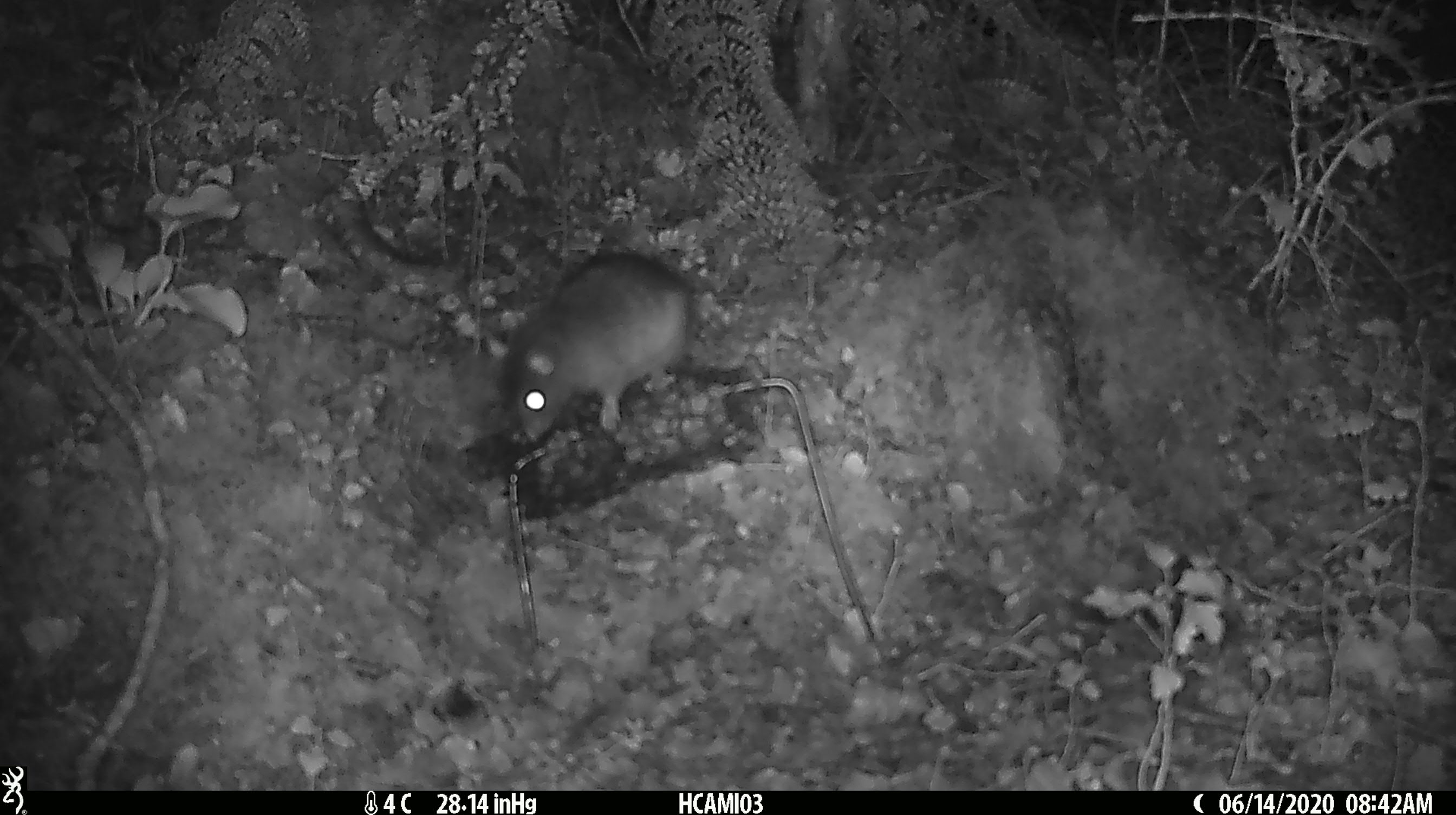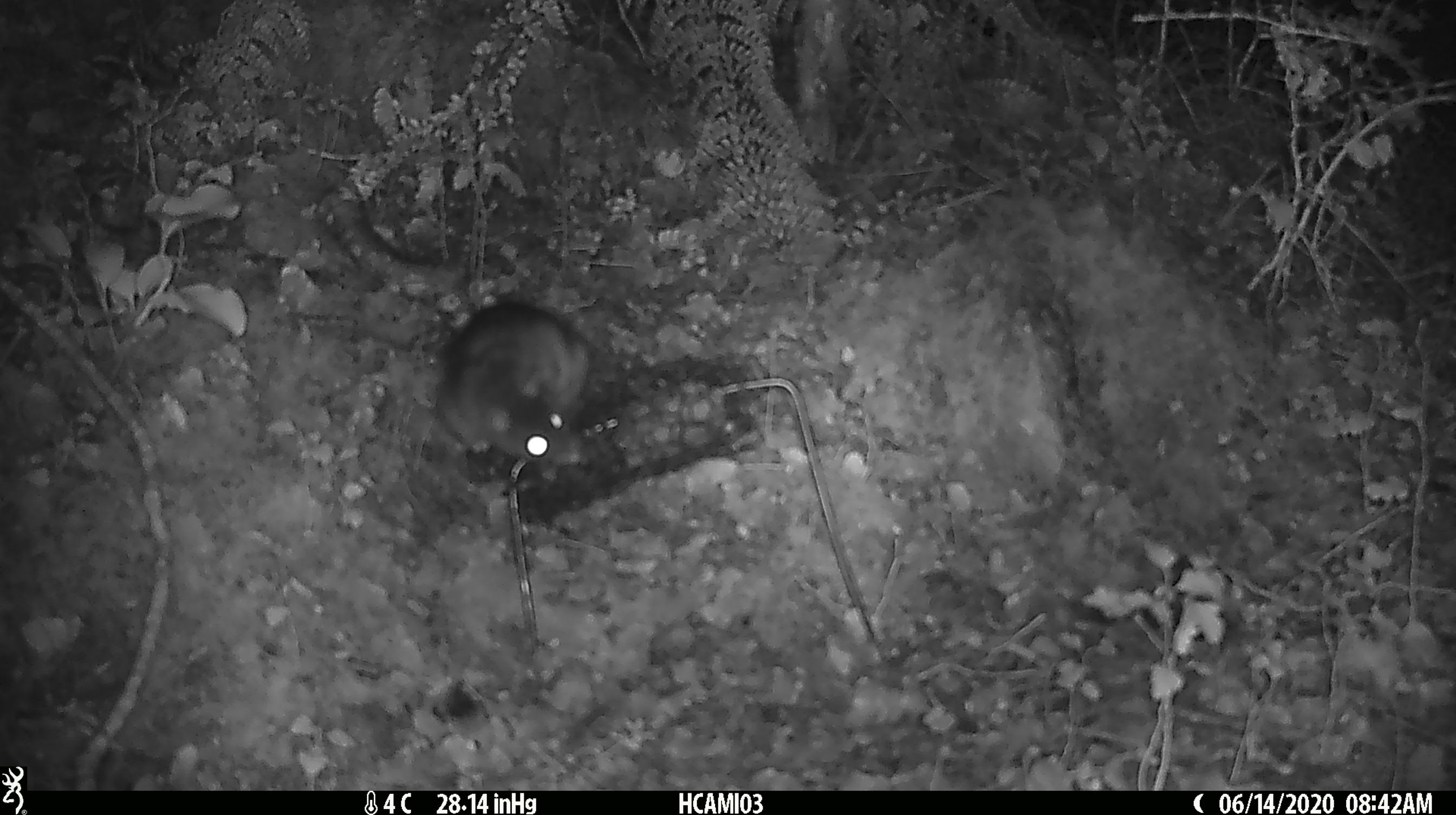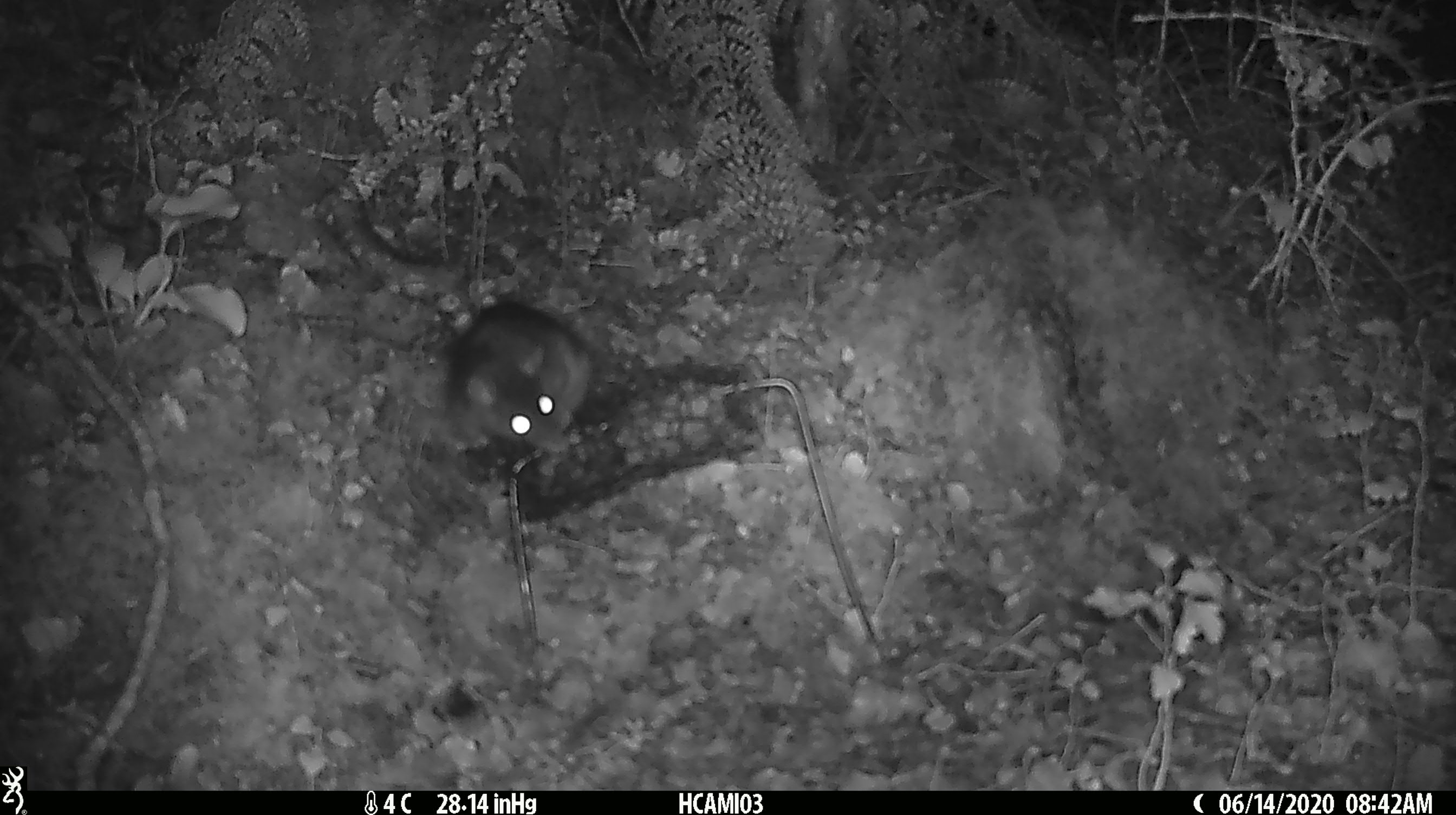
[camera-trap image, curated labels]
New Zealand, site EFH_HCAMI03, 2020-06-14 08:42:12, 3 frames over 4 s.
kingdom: Animalia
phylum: Chordata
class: Mammalia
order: Rodentia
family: Muridae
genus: Rattus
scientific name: Rattus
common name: rat